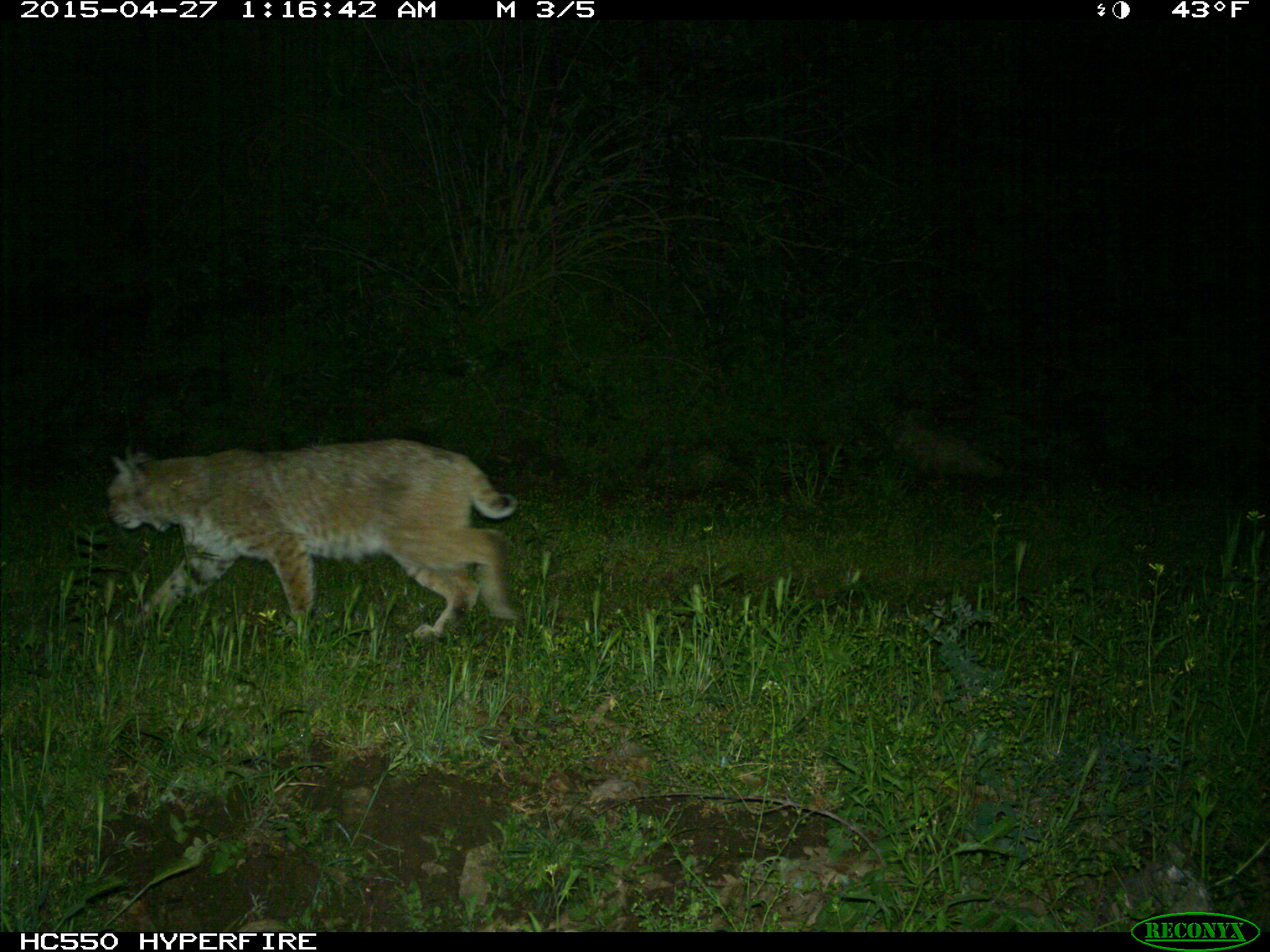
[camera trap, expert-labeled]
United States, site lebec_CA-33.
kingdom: Animalia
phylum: Chordata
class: Mammalia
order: Carnivora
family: Felidae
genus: Lynx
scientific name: Lynx rufus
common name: bobcat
Lynx rufus (bobcat).